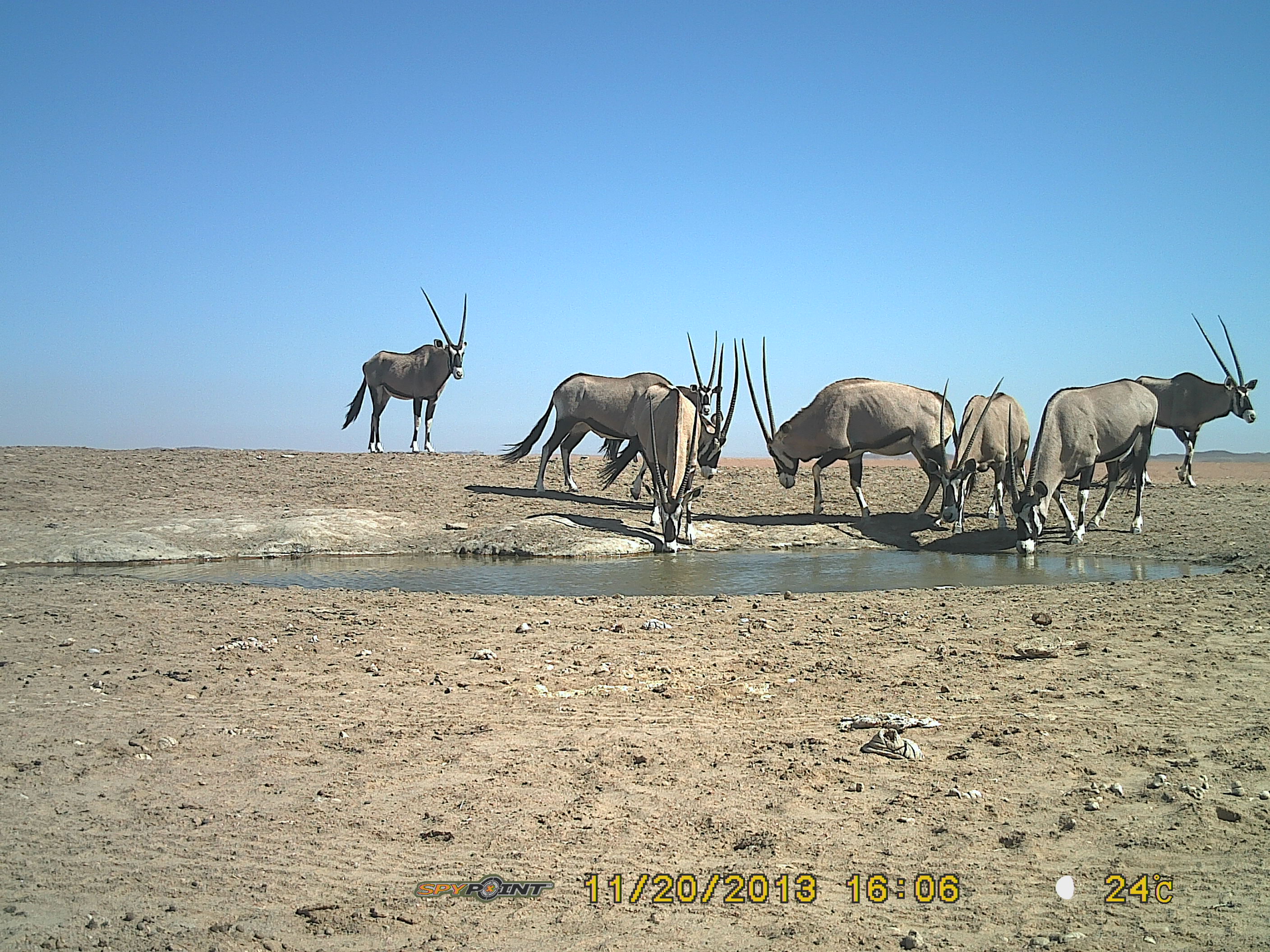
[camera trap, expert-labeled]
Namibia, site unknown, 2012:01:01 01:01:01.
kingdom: Animalia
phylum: Chordata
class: Mammalia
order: Artiodactyla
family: Bovidae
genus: Oryx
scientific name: Oryx gazella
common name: gemsbok